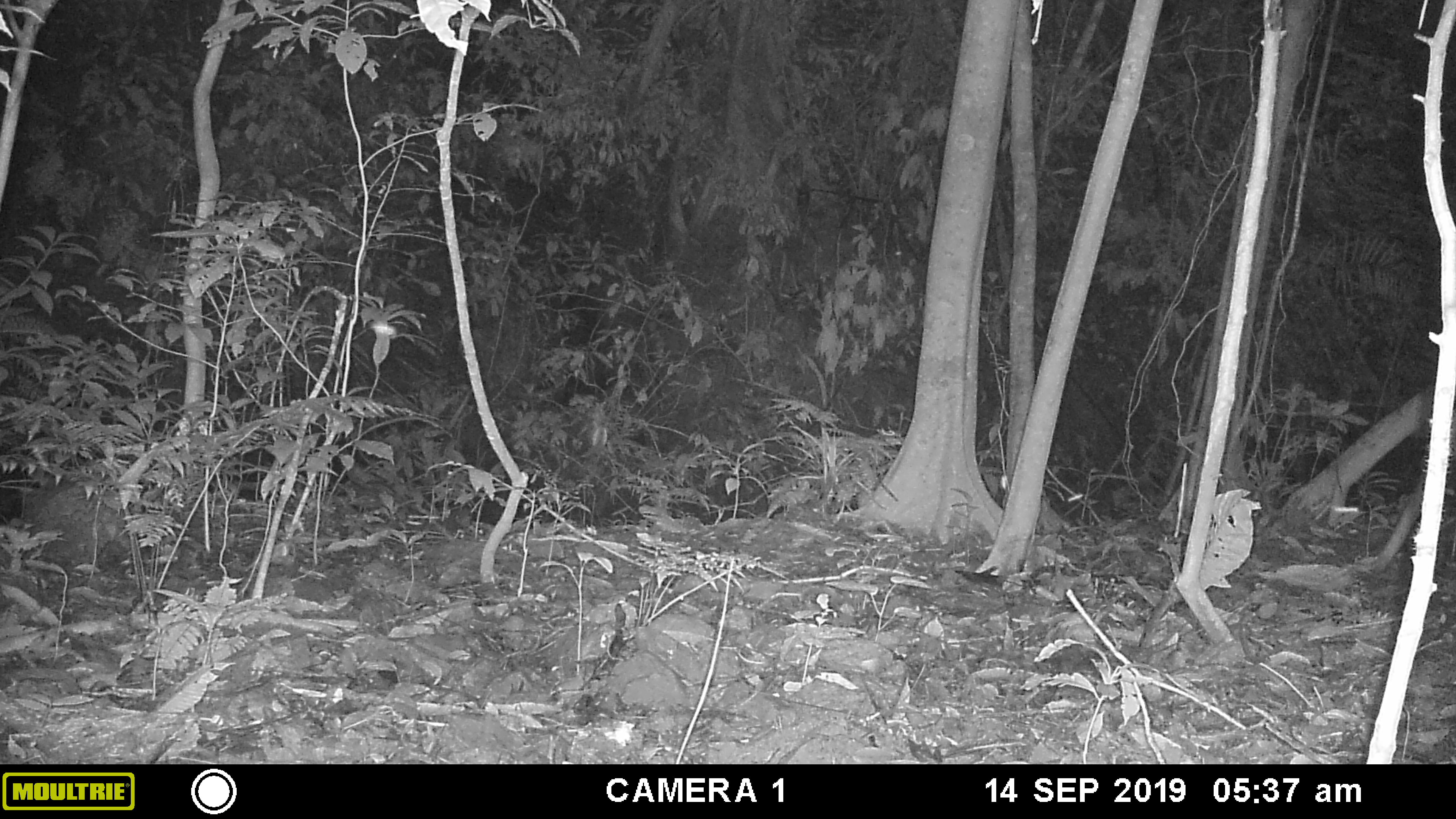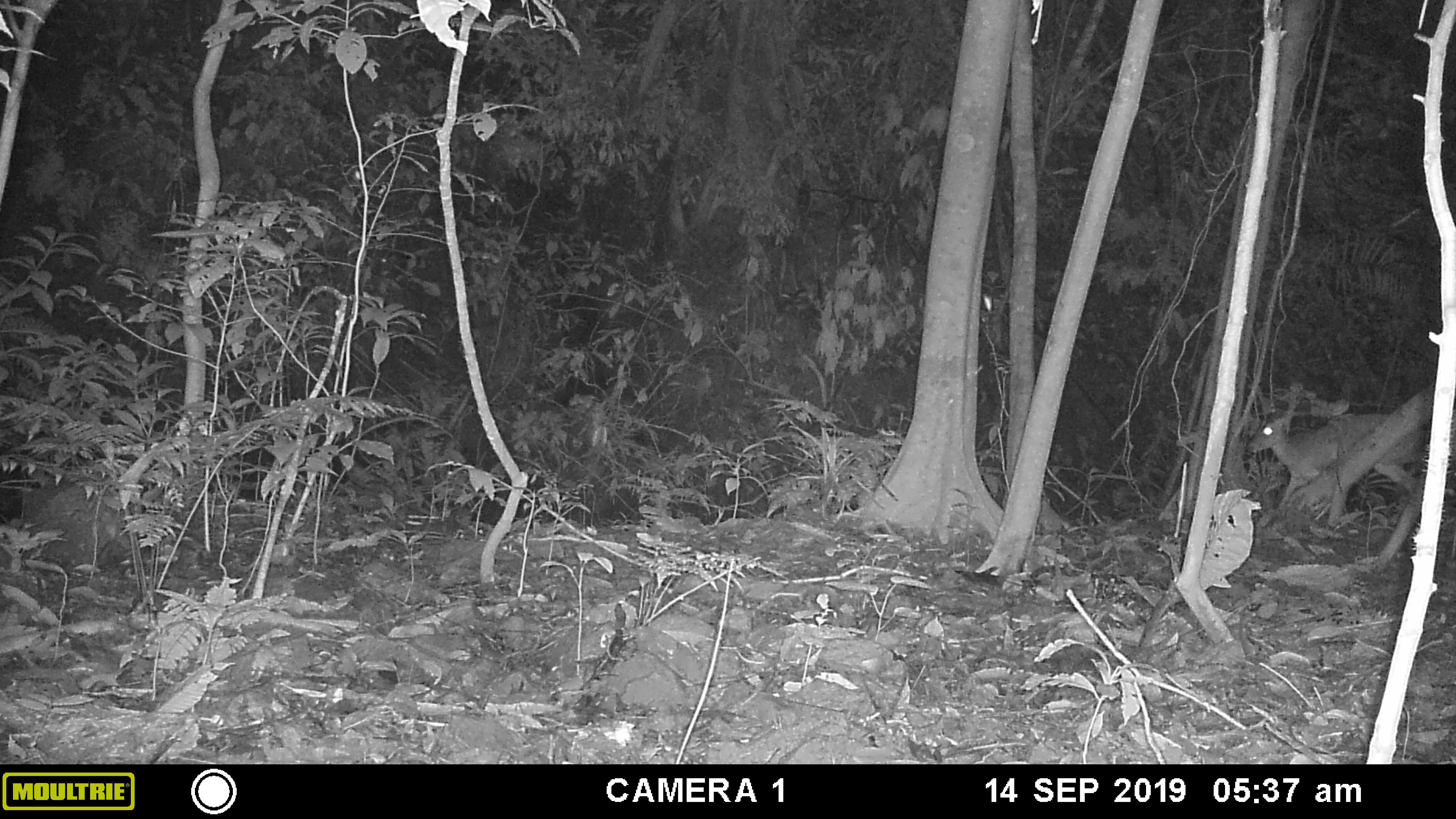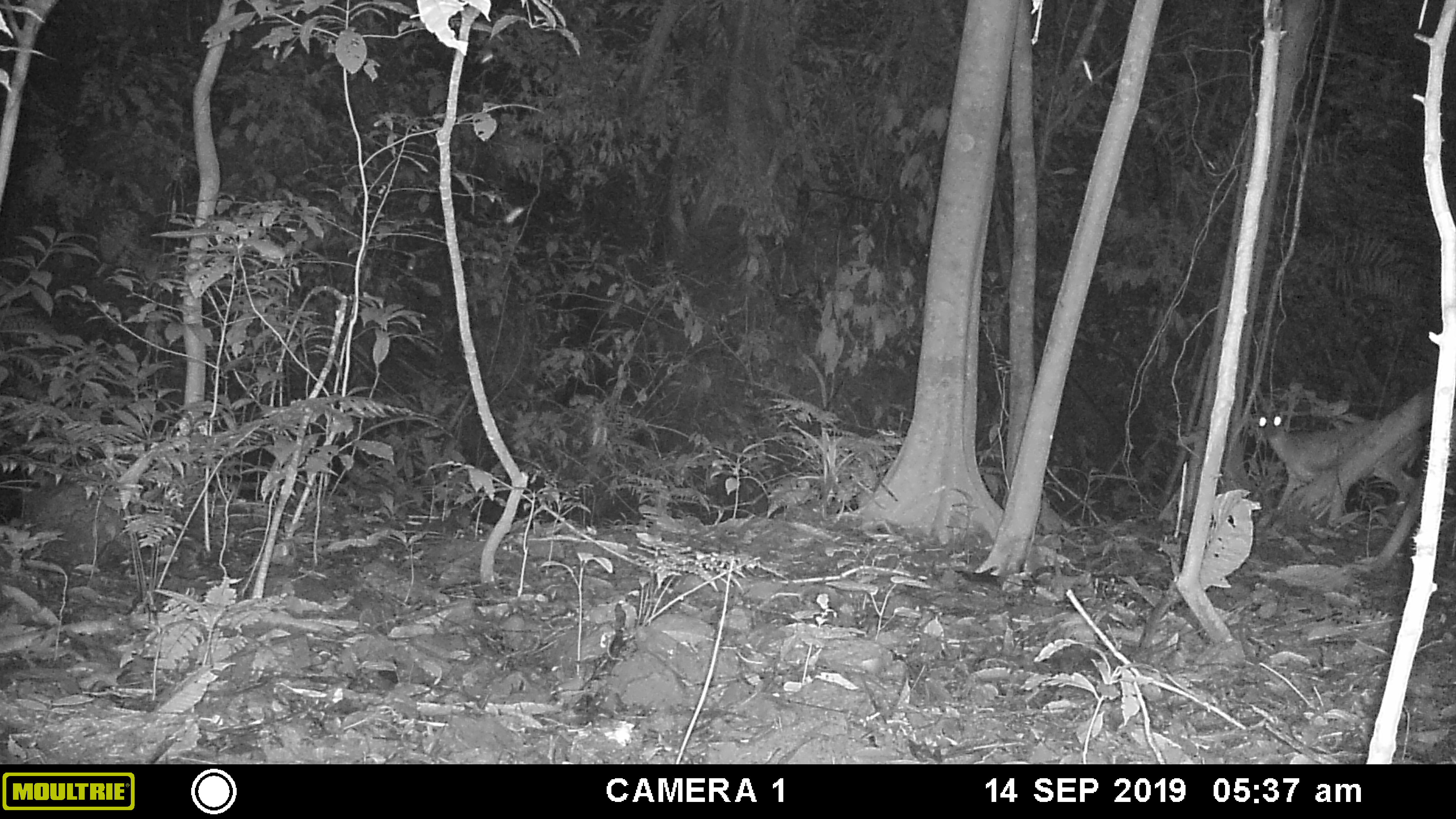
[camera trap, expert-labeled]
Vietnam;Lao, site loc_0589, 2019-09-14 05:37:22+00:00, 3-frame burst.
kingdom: Animalia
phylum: Chordata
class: Mammalia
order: Artiodactyla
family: Cervidae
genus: Muntiacus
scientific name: Muntiacus muntjak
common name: red muntjac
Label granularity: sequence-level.